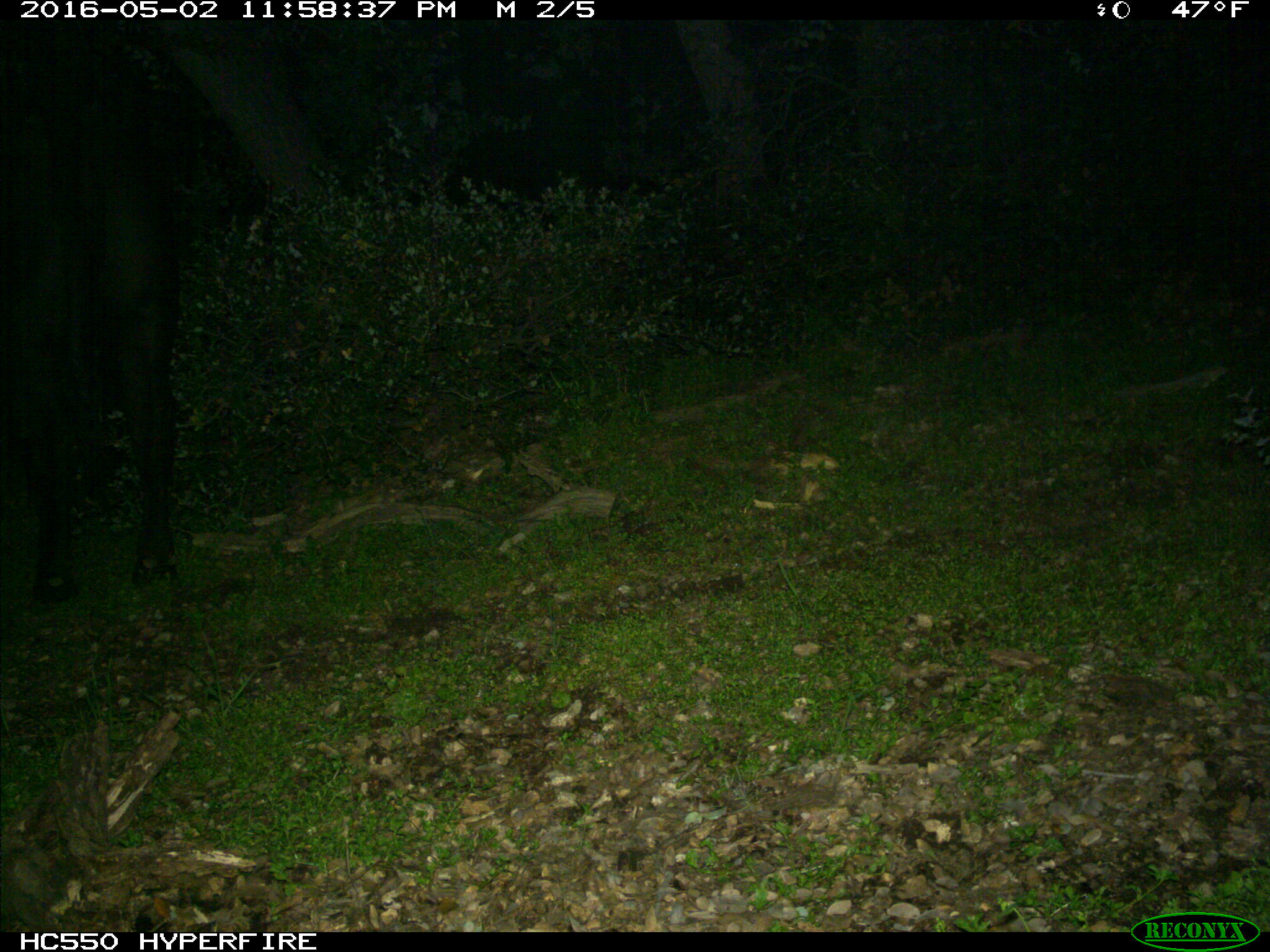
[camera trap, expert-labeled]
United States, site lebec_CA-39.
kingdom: Animalia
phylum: Chordata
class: Mammalia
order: Artiodactyla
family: Bovidae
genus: Bos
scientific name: Bos taurus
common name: domestic cow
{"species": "Bos taurus (domestic cow)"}